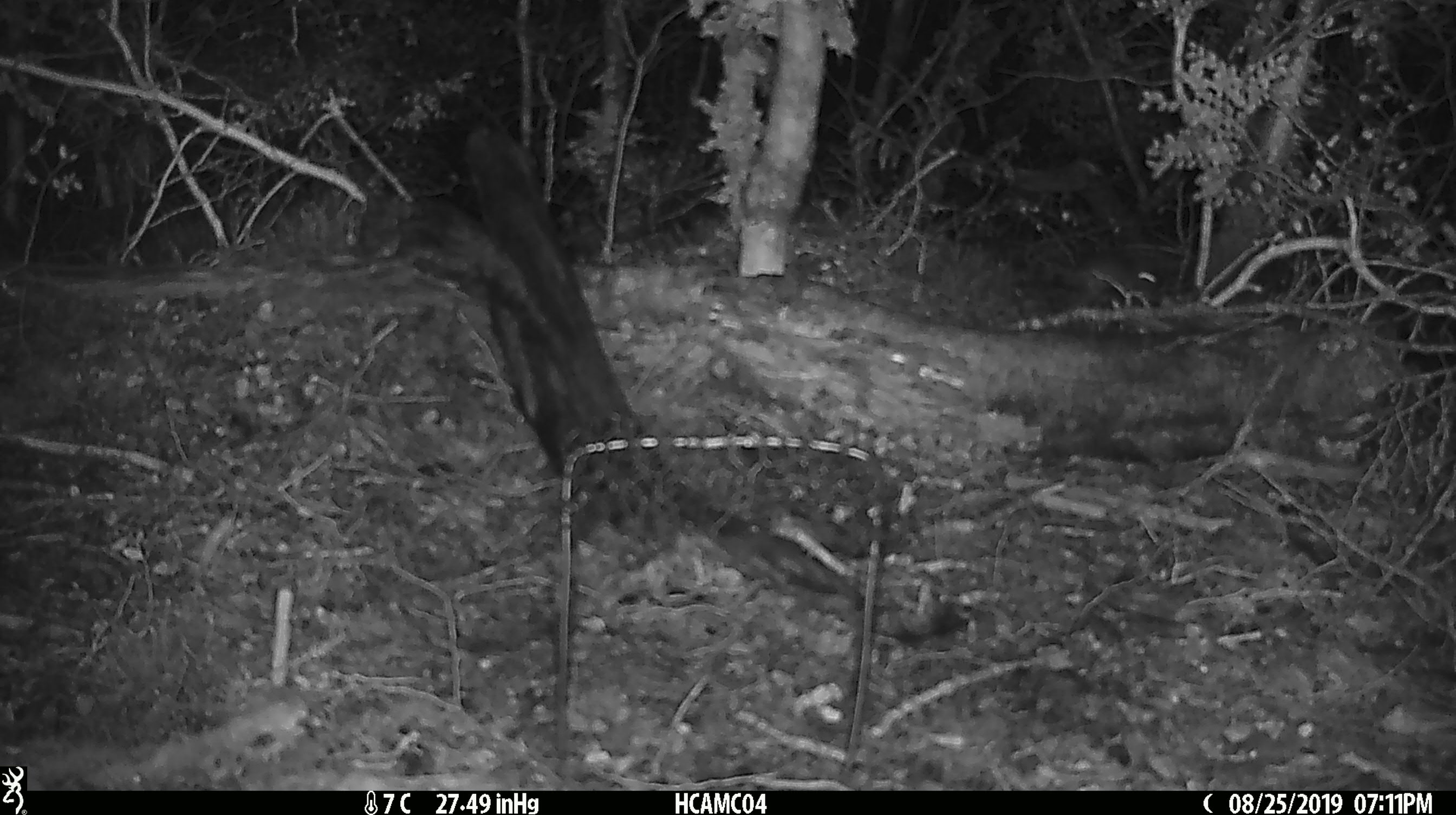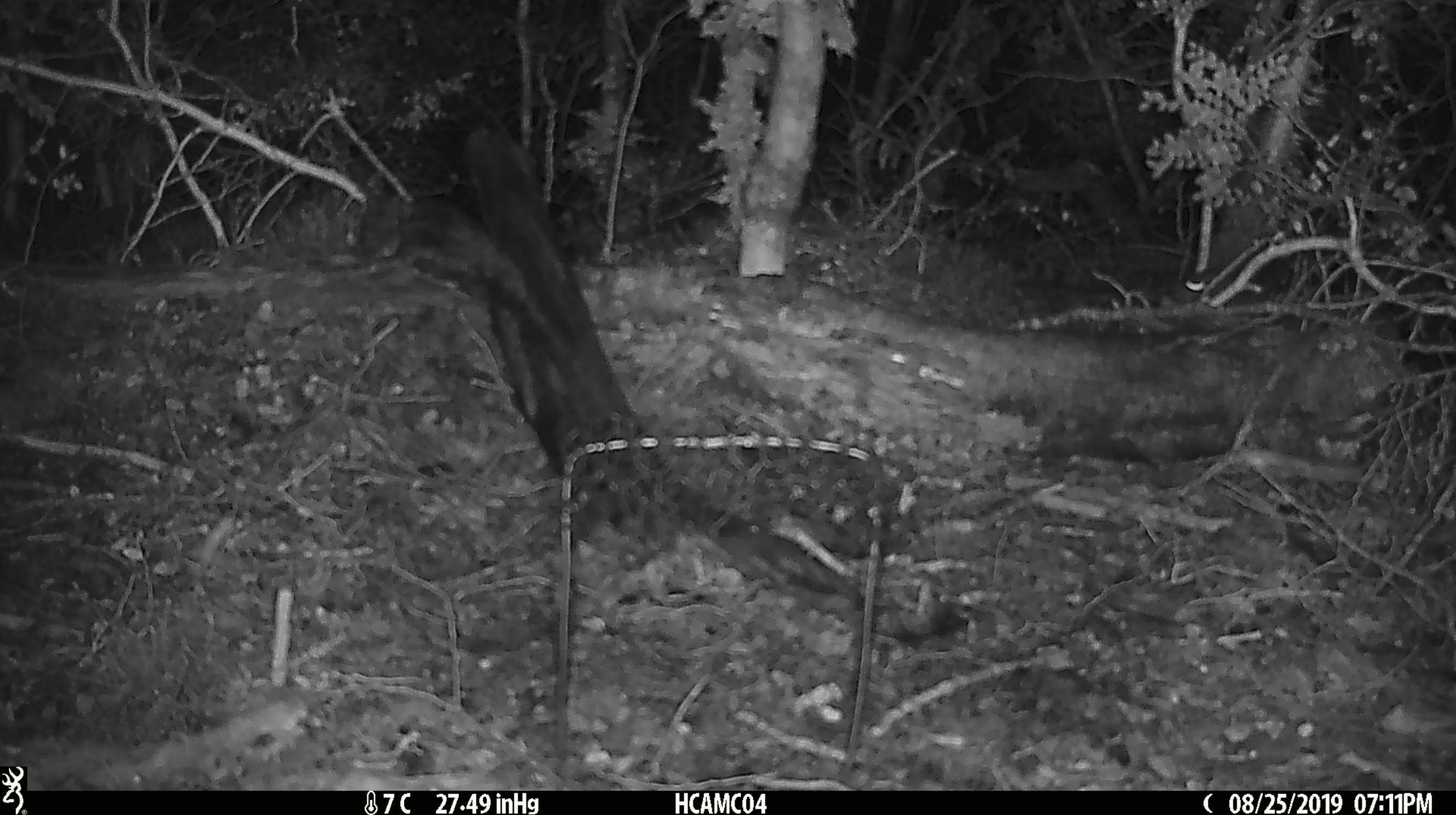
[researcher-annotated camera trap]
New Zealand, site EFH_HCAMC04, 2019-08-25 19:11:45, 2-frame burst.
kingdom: Animalia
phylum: Chordata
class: Mammalia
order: Rodentia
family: Muridae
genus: Mus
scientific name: Mus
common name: mouse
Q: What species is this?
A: Mouse (Mus).